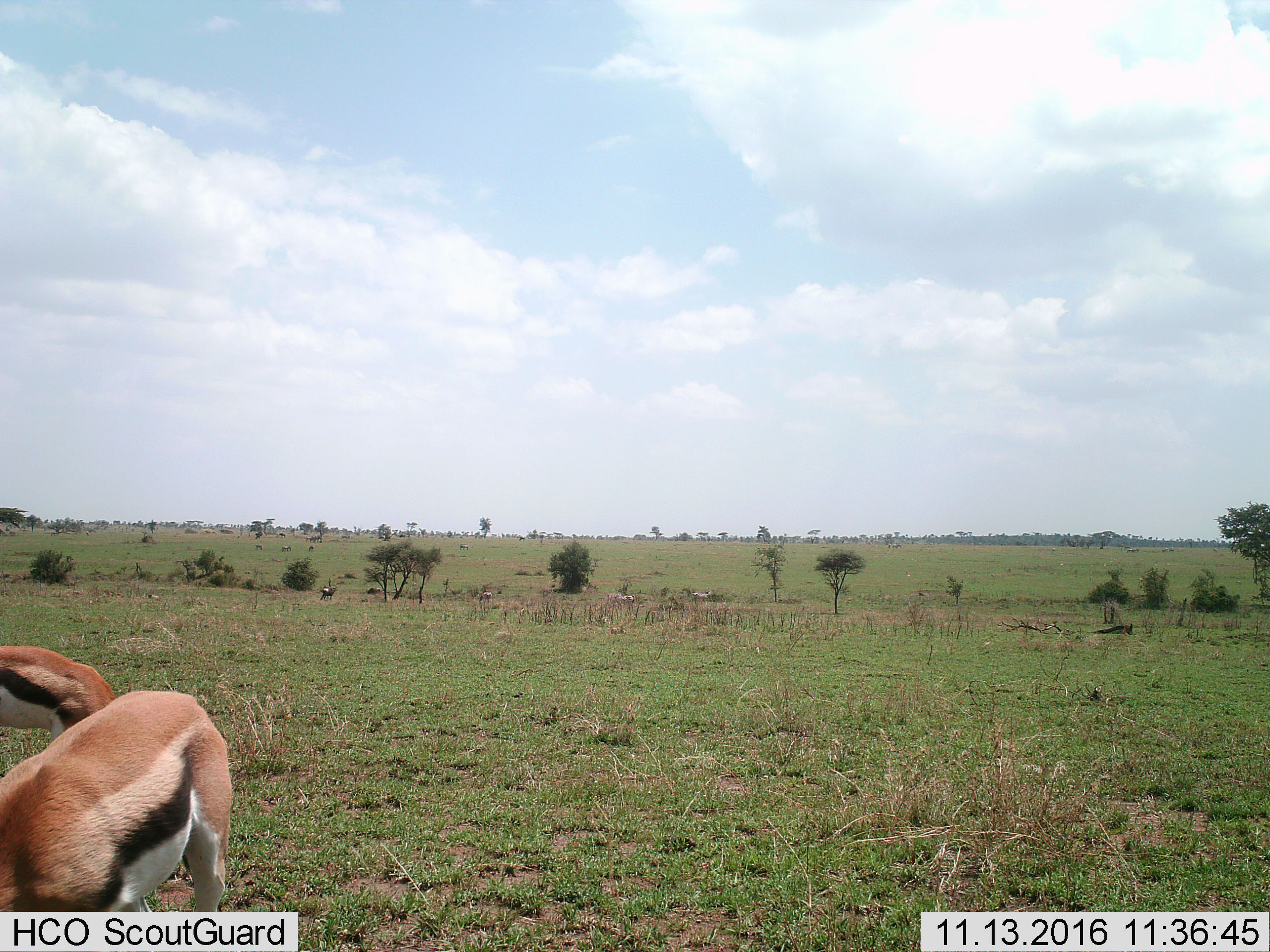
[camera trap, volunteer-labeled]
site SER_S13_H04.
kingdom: Animalia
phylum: Chordata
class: Mammalia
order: Artiodactyla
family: Bovidae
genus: Eudorcas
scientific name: Eudorcas thomsonii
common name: thomson's gazelle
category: gazellethomsons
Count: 2.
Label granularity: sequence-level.